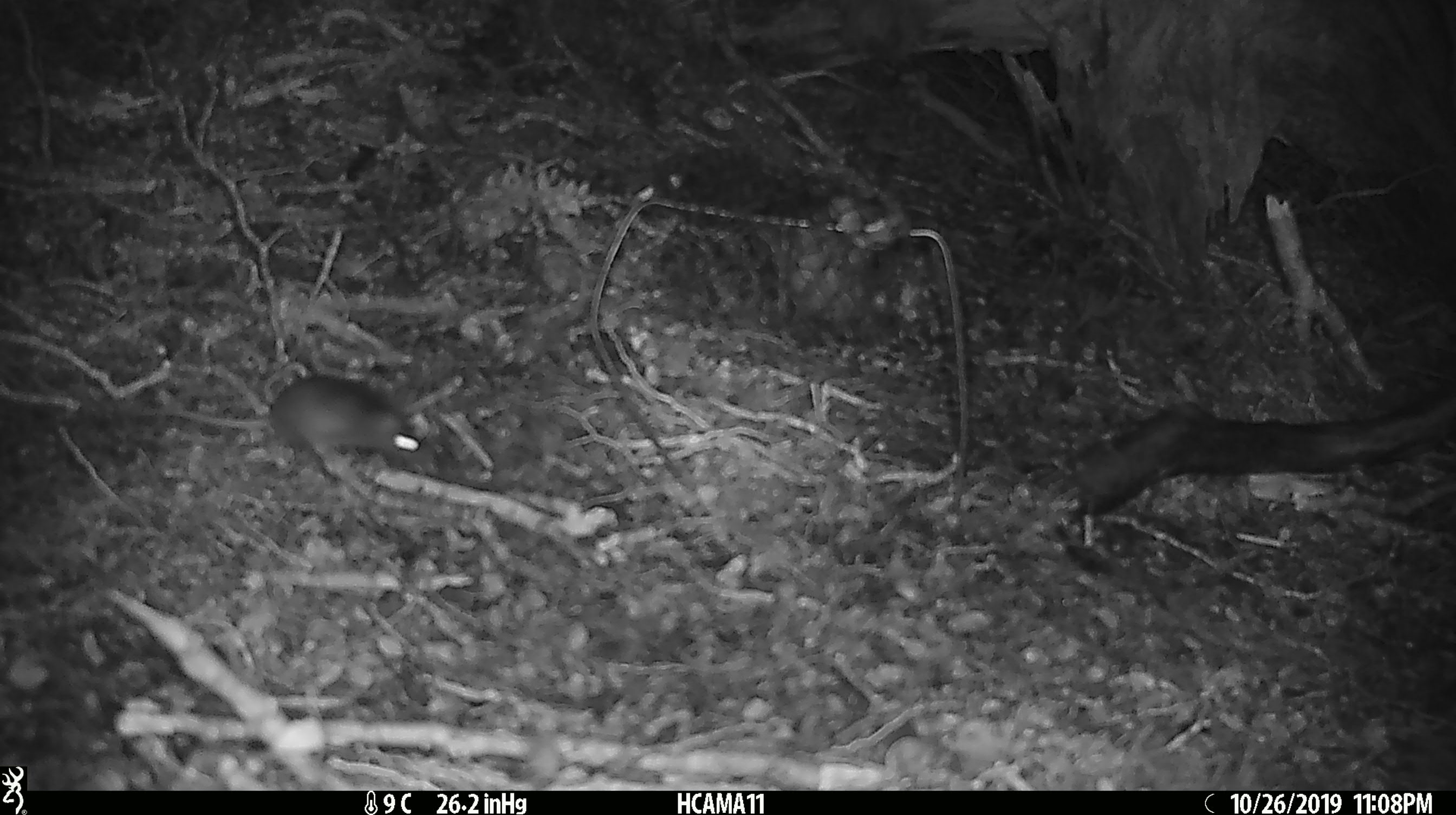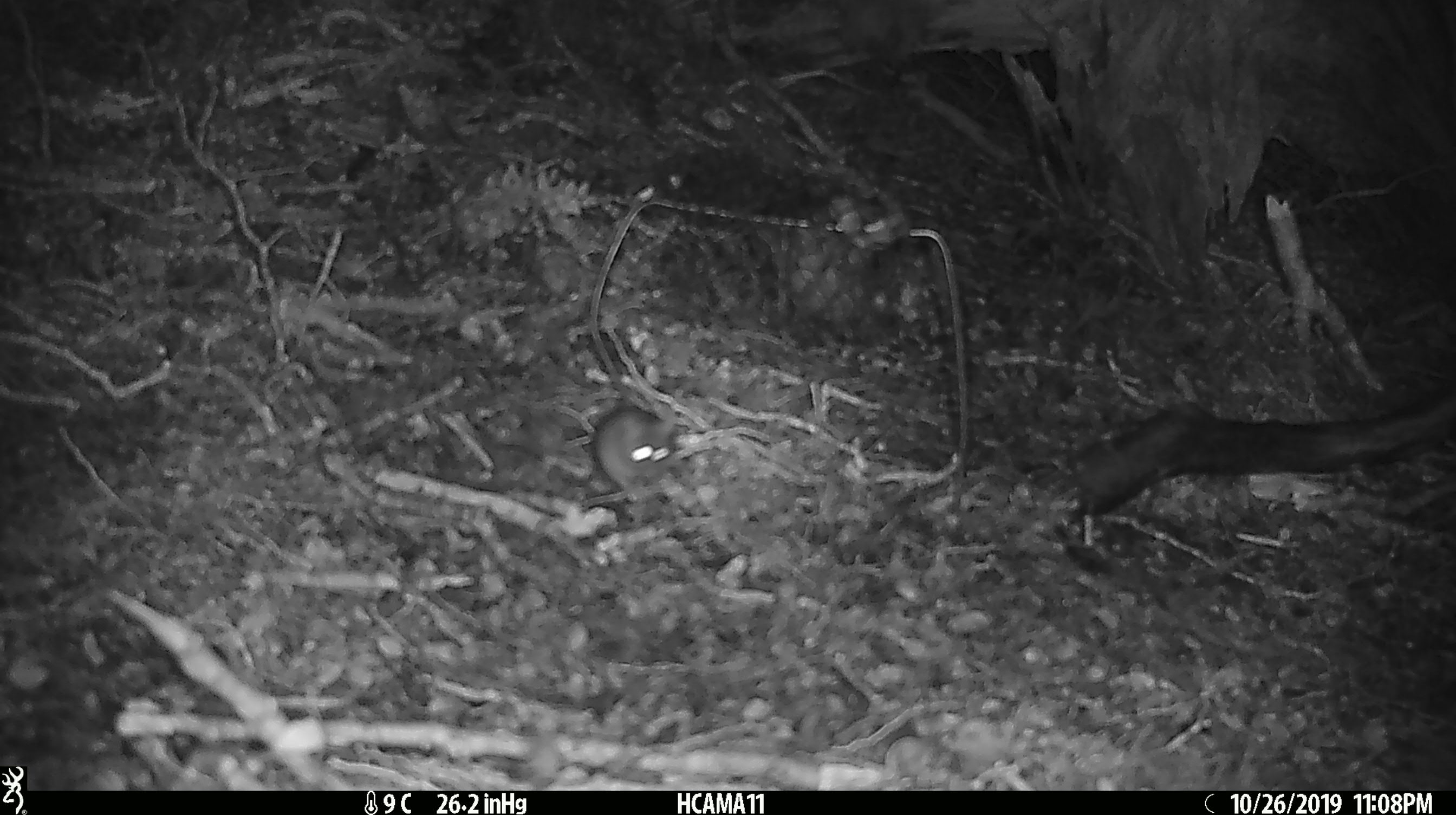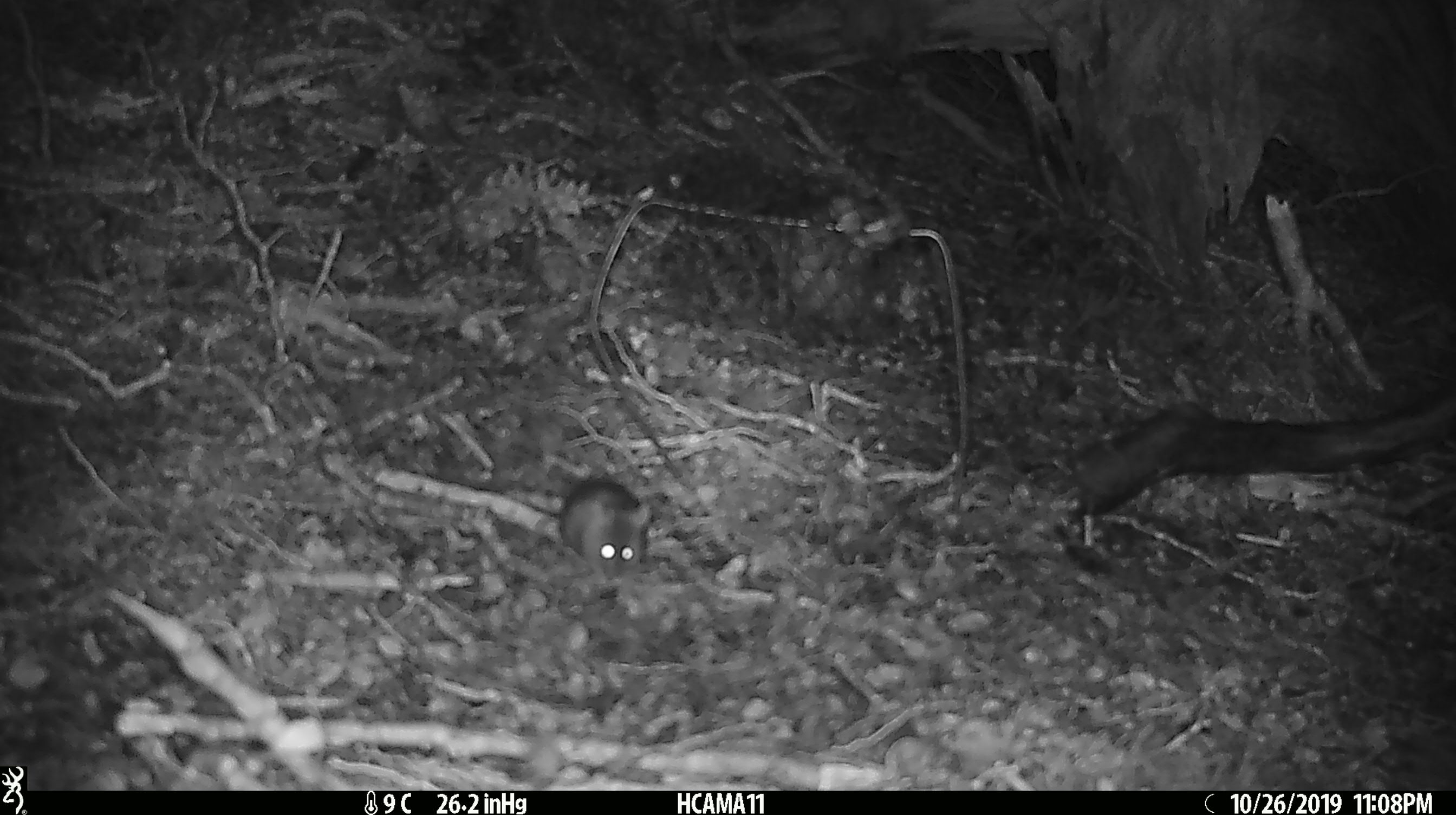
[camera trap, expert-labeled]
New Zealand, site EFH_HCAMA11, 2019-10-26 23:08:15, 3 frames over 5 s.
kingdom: Animalia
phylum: Chordata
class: Mammalia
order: Rodentia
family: Muridae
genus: Mus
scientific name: Mus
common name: mouse